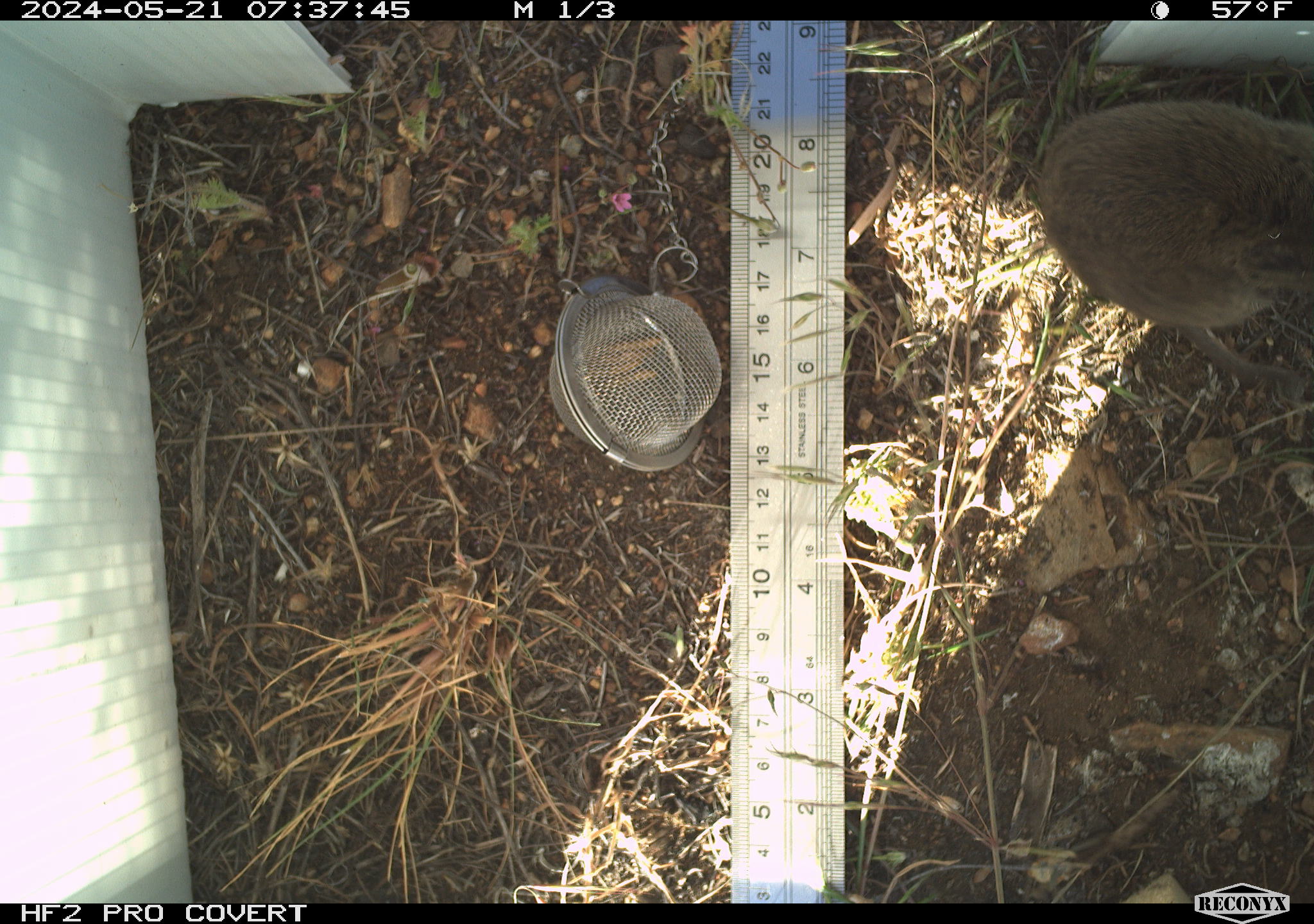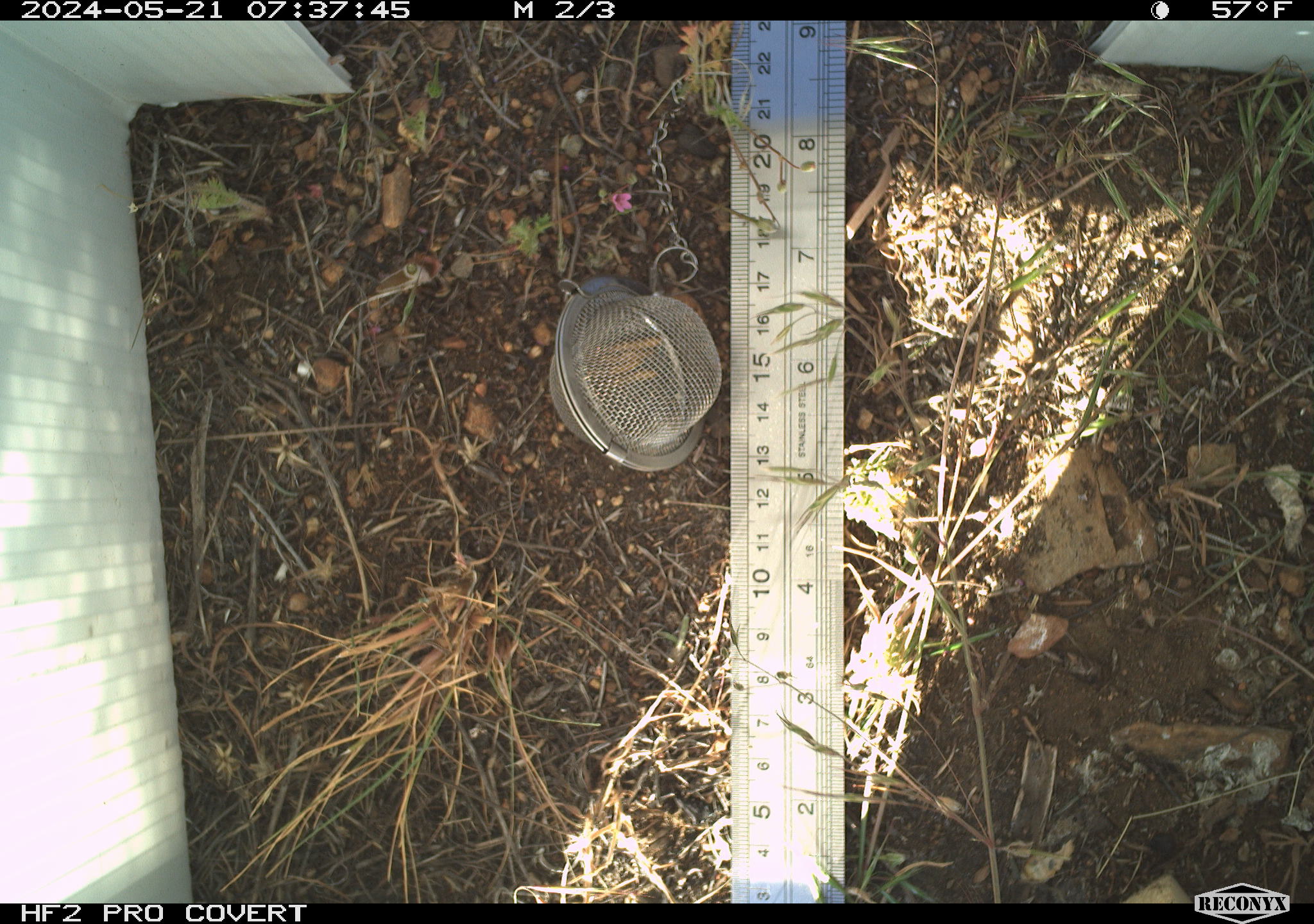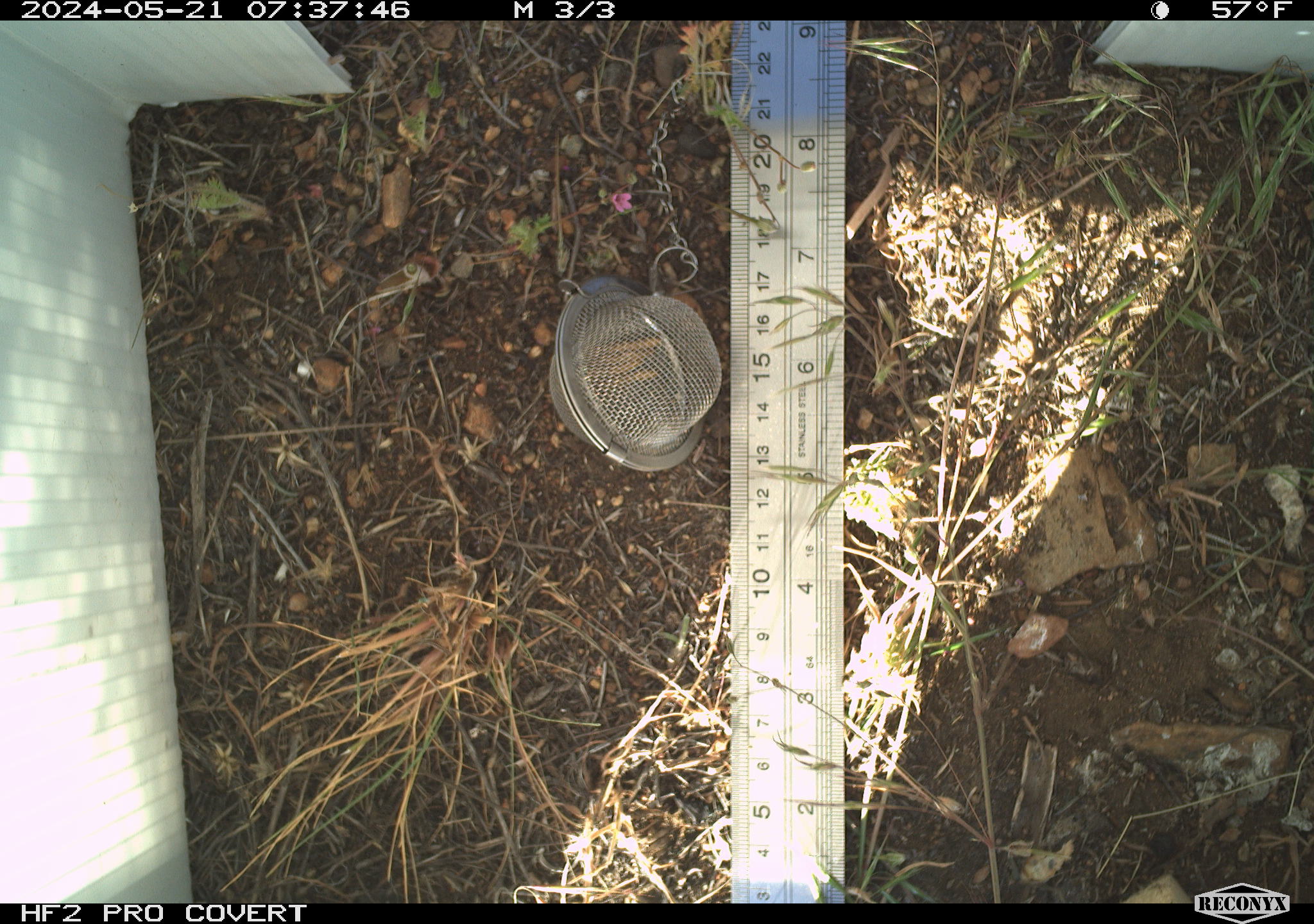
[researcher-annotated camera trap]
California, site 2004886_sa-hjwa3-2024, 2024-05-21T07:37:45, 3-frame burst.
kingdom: Animalia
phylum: Chordata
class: Mammalia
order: Rodentia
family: Cricetidae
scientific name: Cricetidae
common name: hamsters, voles, lemmings, and allies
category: cricetidae family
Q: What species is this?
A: Cricetidae family (hamsters, voles, lemmings, and allies) (Cricetidae).